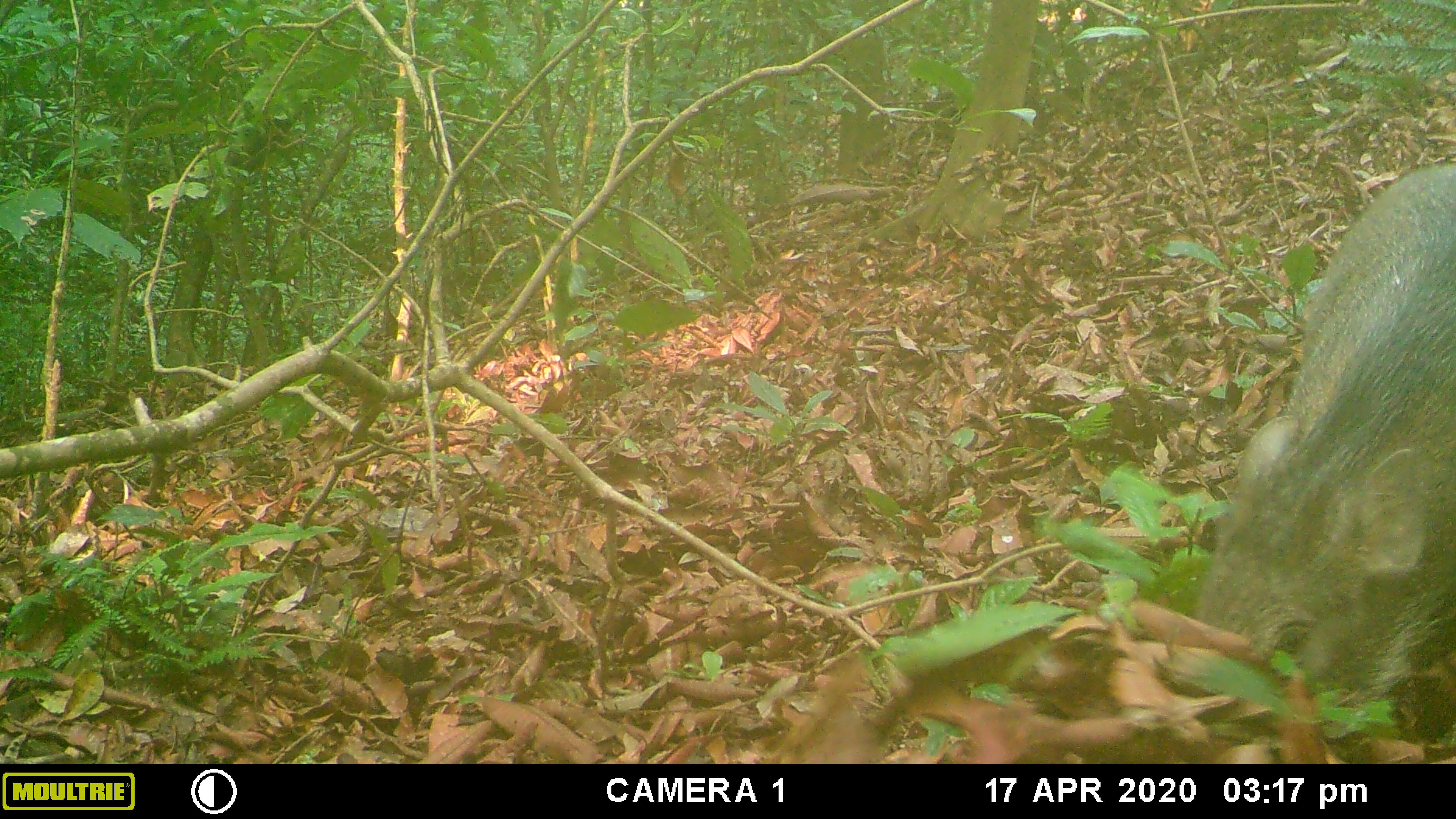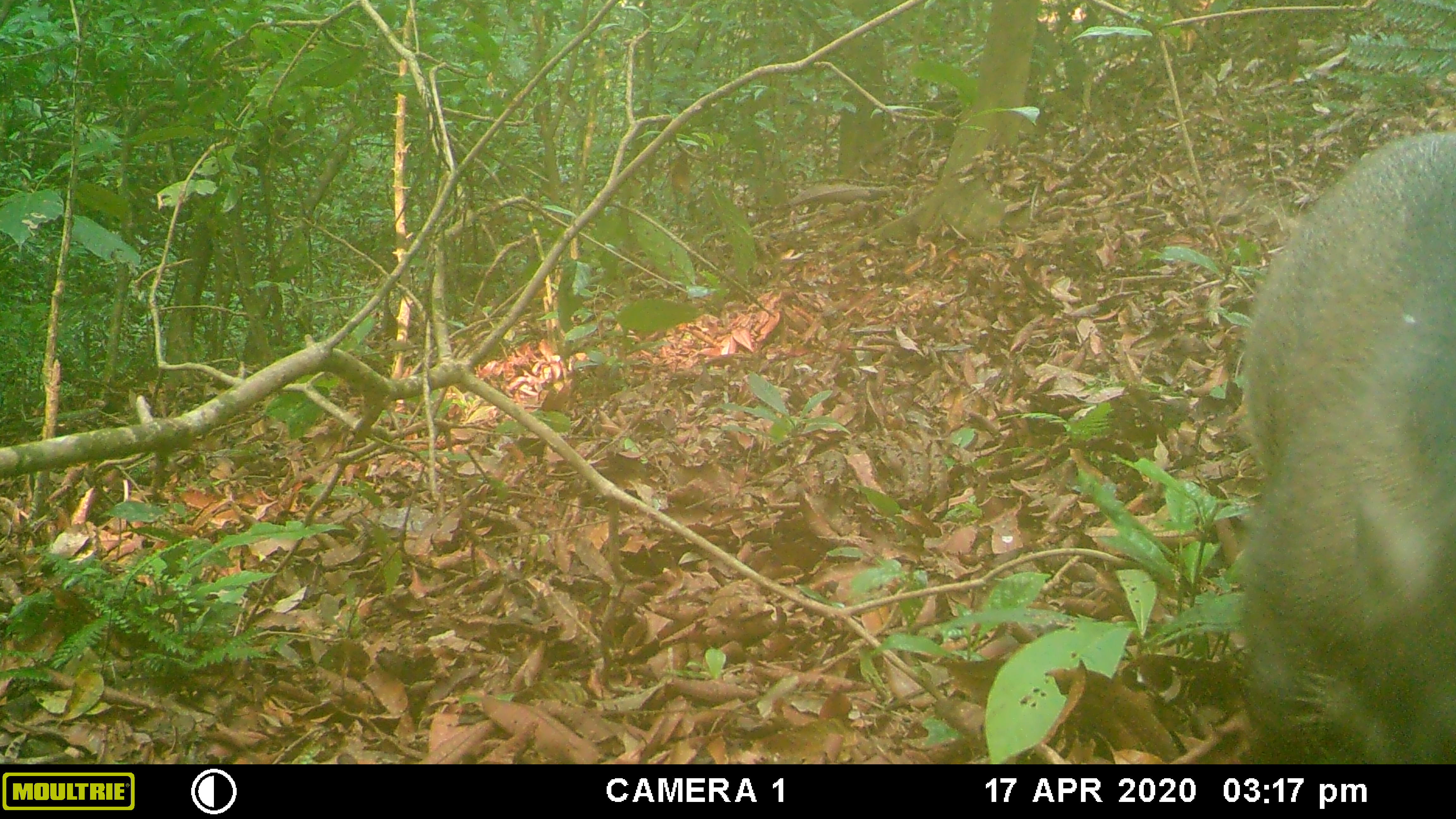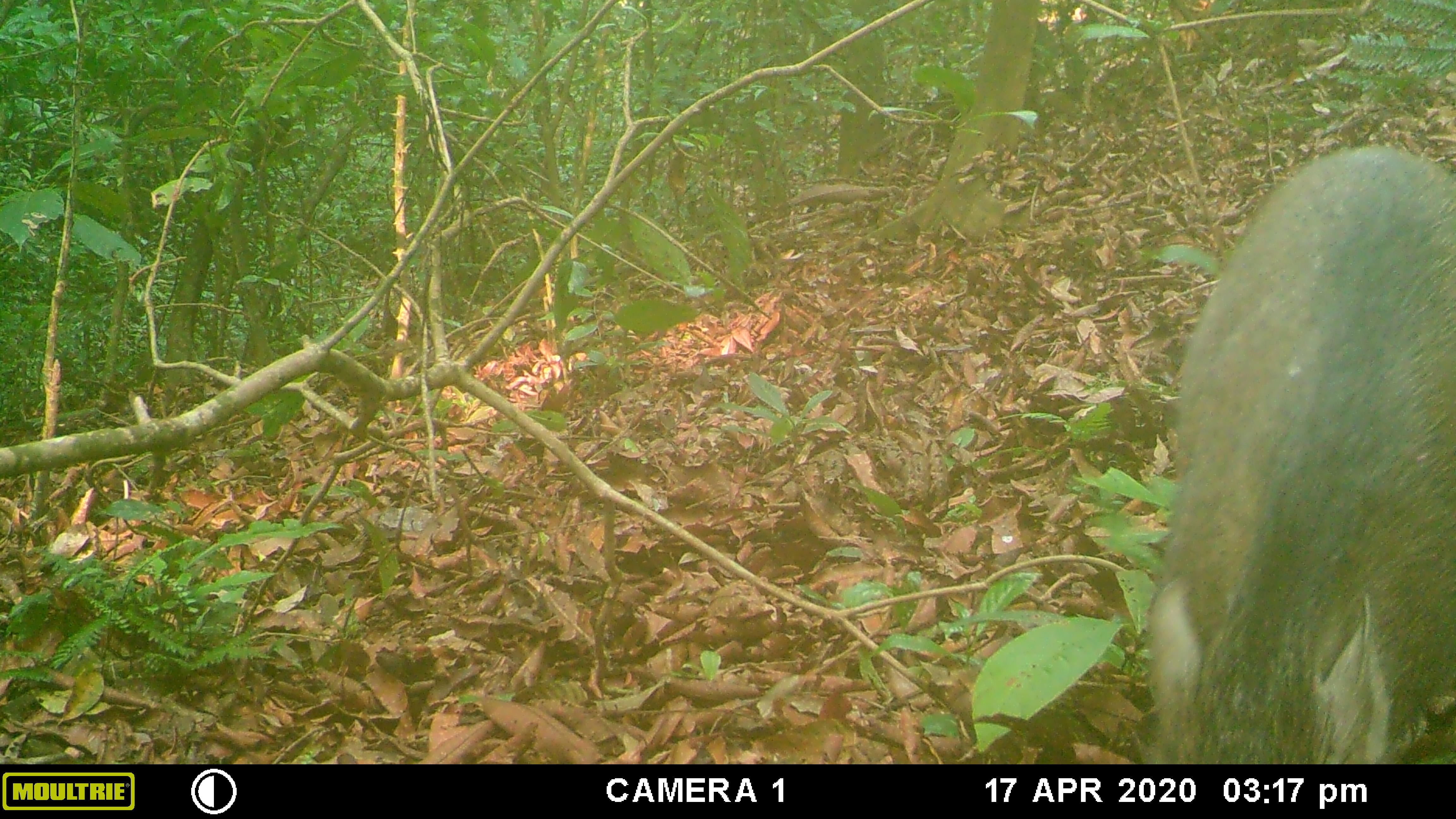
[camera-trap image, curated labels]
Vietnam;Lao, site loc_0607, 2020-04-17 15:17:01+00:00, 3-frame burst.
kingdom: Animalia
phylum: Chordata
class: Mammalia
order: Artiodactyla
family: Suidae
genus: Sus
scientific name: Sus scrofa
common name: eurasian wild pig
Eurasian wild pig (Sus scrofa). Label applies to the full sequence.